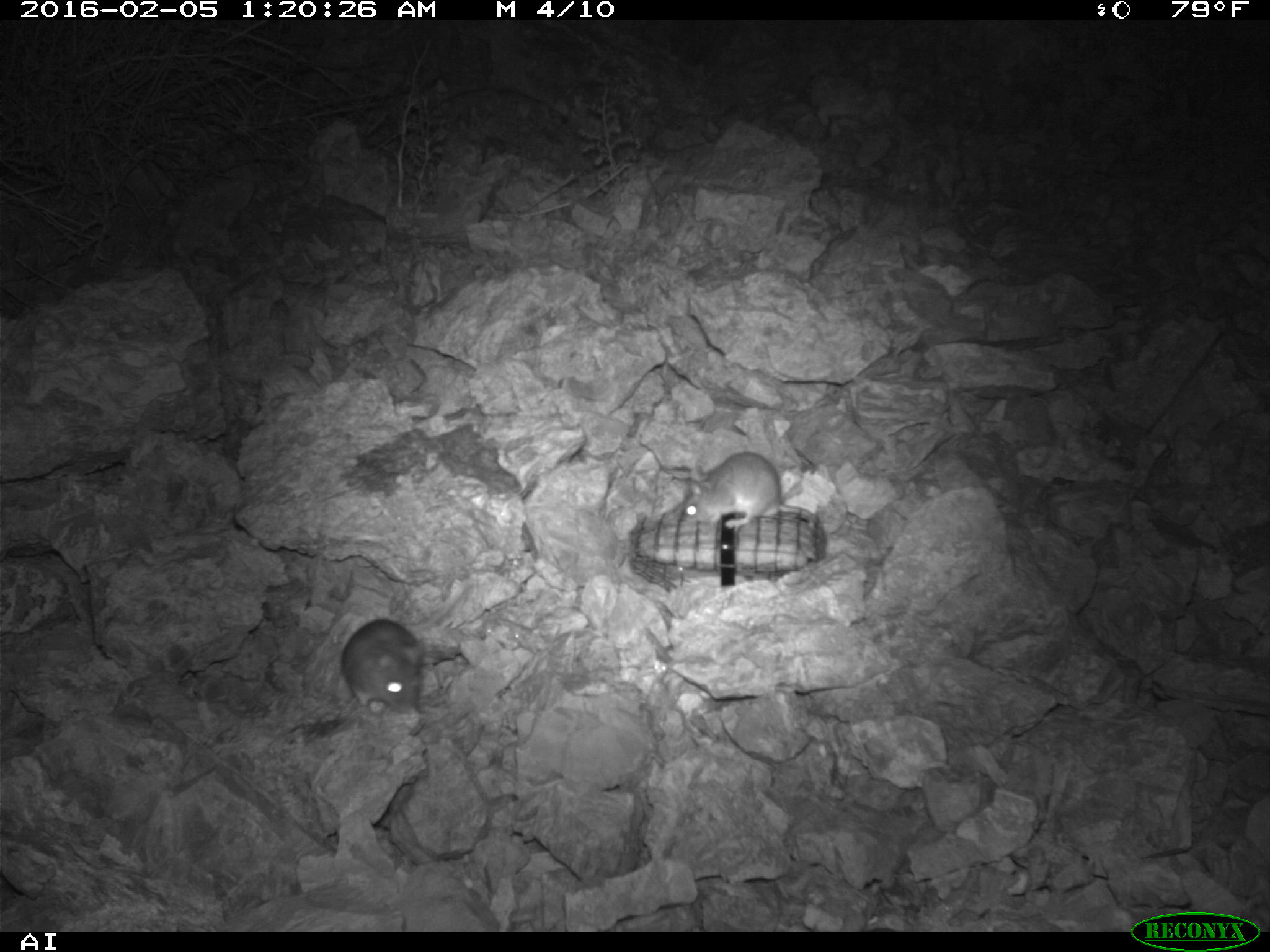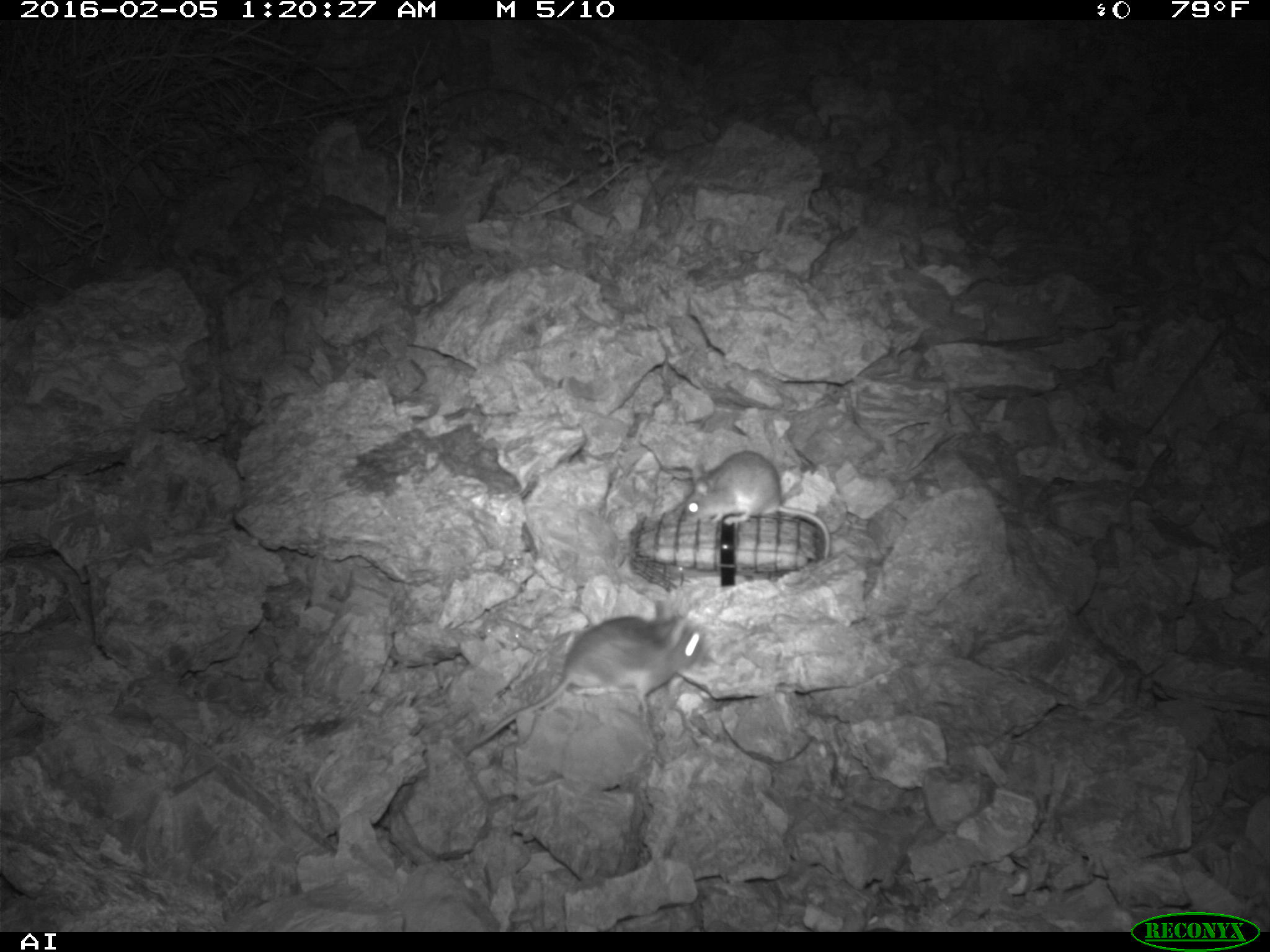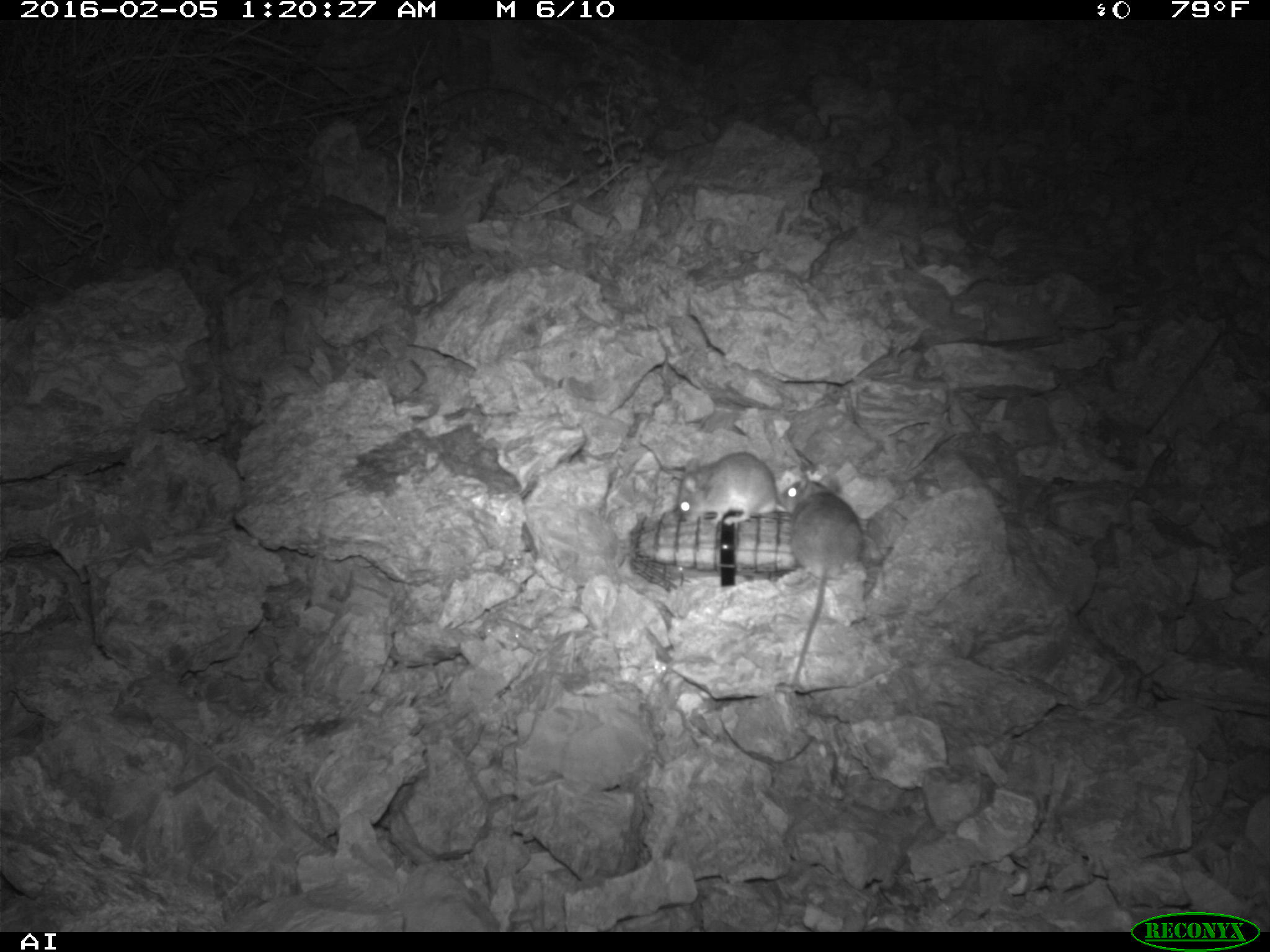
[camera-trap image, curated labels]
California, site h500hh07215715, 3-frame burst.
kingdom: Animalia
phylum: Chordata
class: Mammalia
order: Rodentia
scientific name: Rodentia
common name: rodent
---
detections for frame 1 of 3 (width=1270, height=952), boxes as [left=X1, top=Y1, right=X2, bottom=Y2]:
rodent: [left=683, top=452, right=813, bottom=529]; [left=341, top=619, right=425, bottom=711]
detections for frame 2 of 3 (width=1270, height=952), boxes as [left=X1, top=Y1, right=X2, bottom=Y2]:
rodent: [left=453, top=604, right=706, bottom=754]; [left=675, top=448, right=835, bottom=560]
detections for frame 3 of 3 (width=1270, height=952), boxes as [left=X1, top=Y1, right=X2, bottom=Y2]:
rodent: [left=779, top=470, right=861, bottom=692]; [left=675, top=452, right=788, bottom=526]